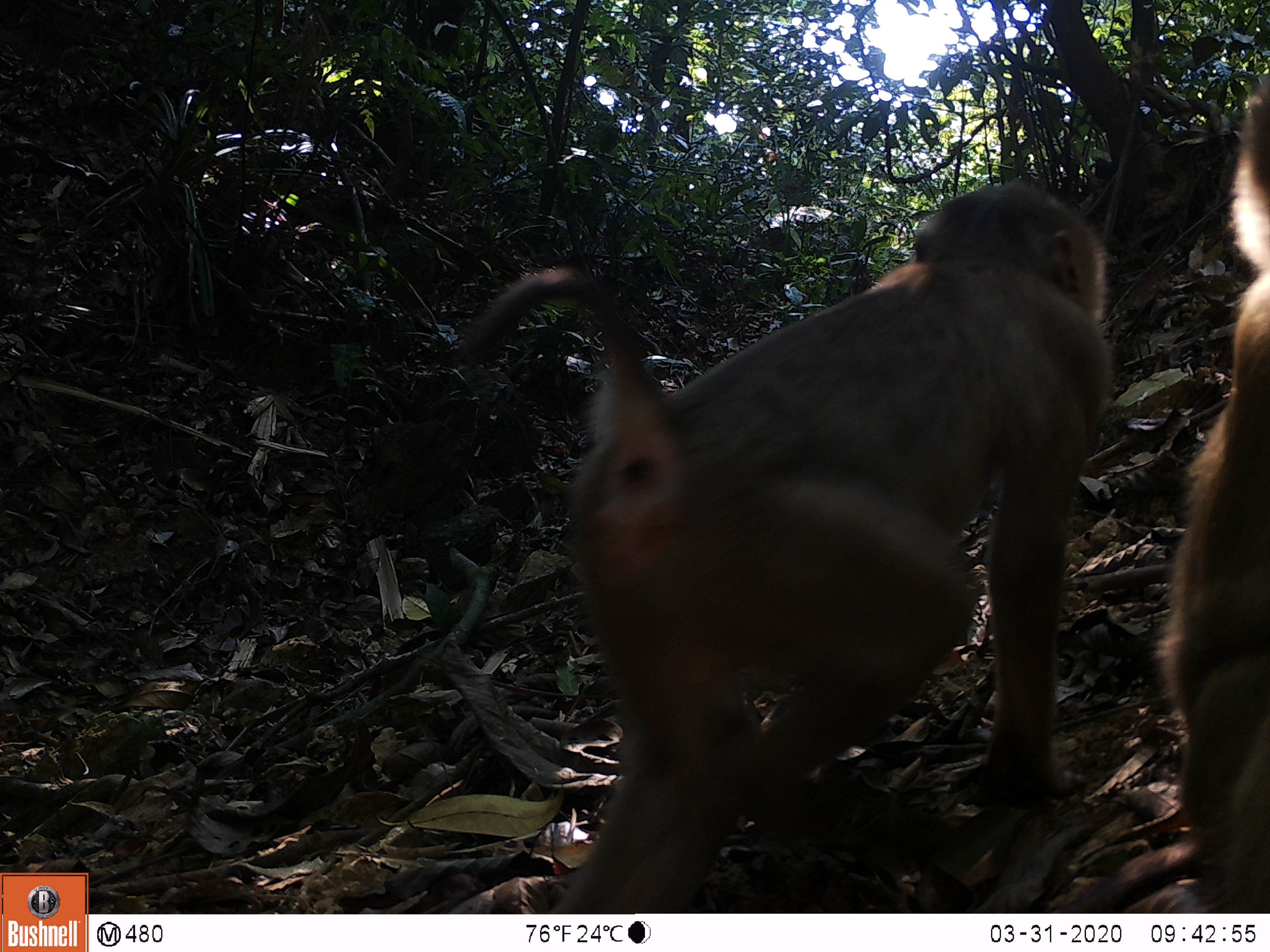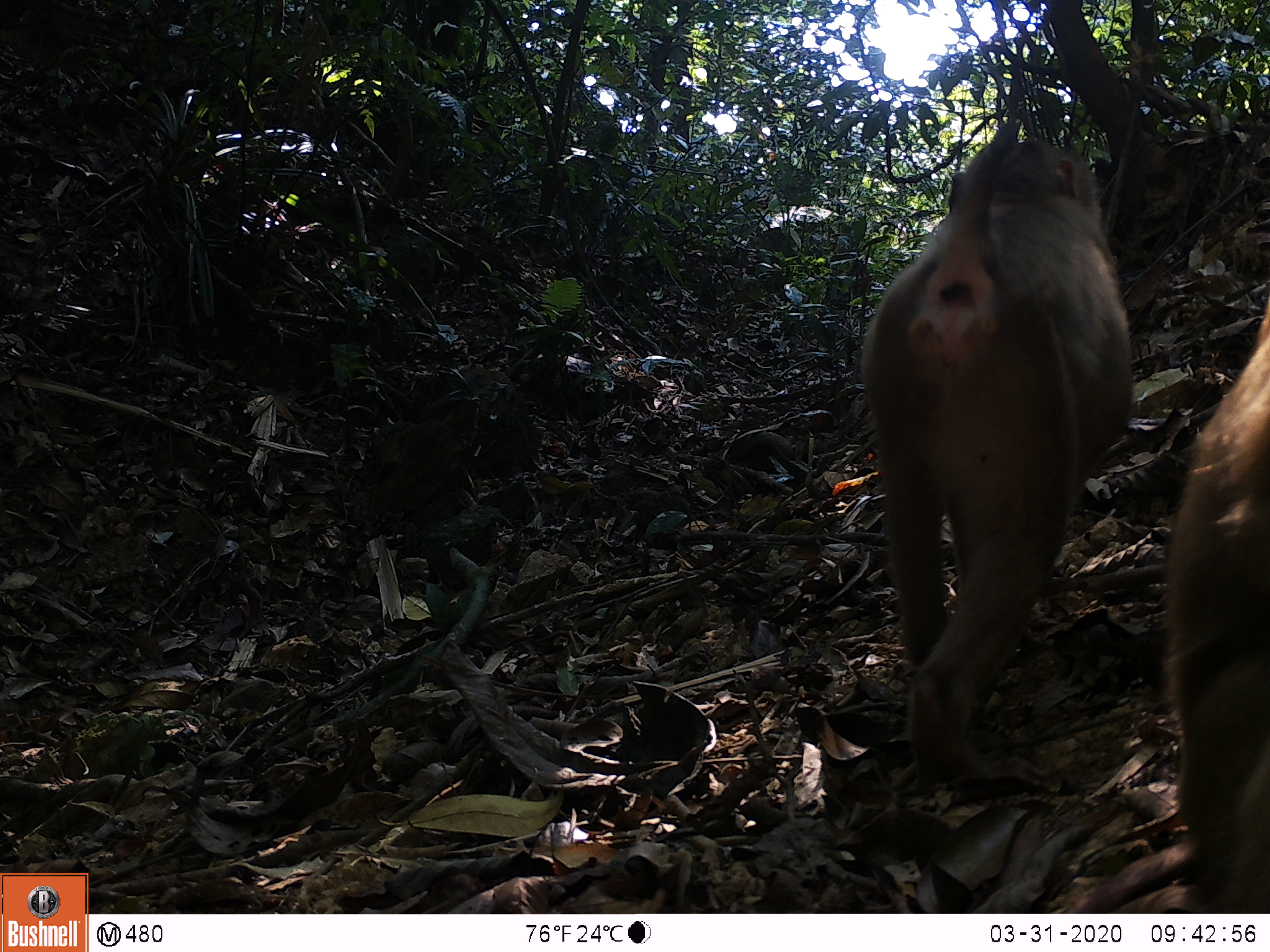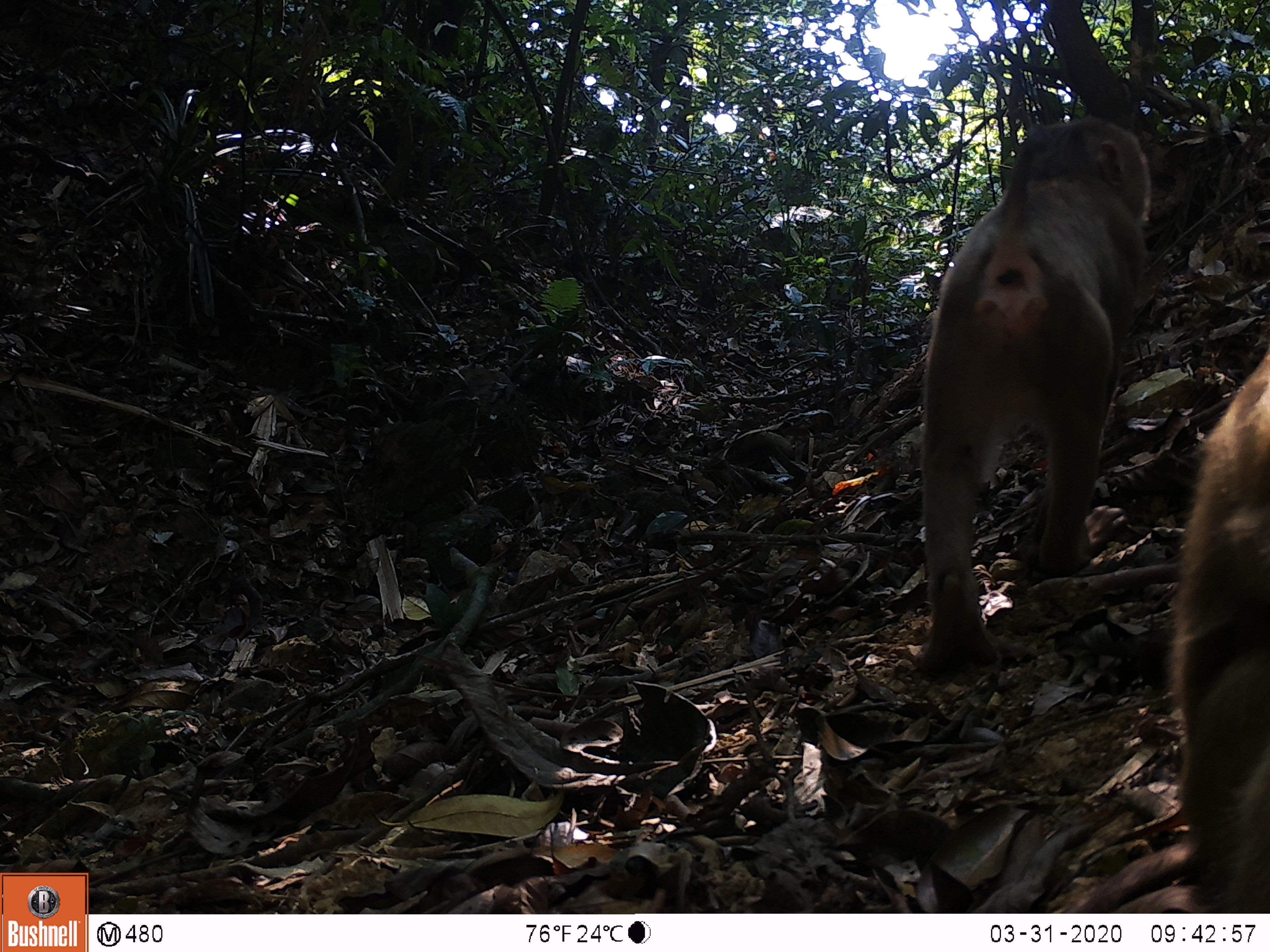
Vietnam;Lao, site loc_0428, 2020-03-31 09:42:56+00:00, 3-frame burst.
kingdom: Animalia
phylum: Chordata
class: Mammalia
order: Primates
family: Cercopithecidae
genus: Macaca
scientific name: Macaca nemestrina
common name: pig-tailed macaque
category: pig tailed macaque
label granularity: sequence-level